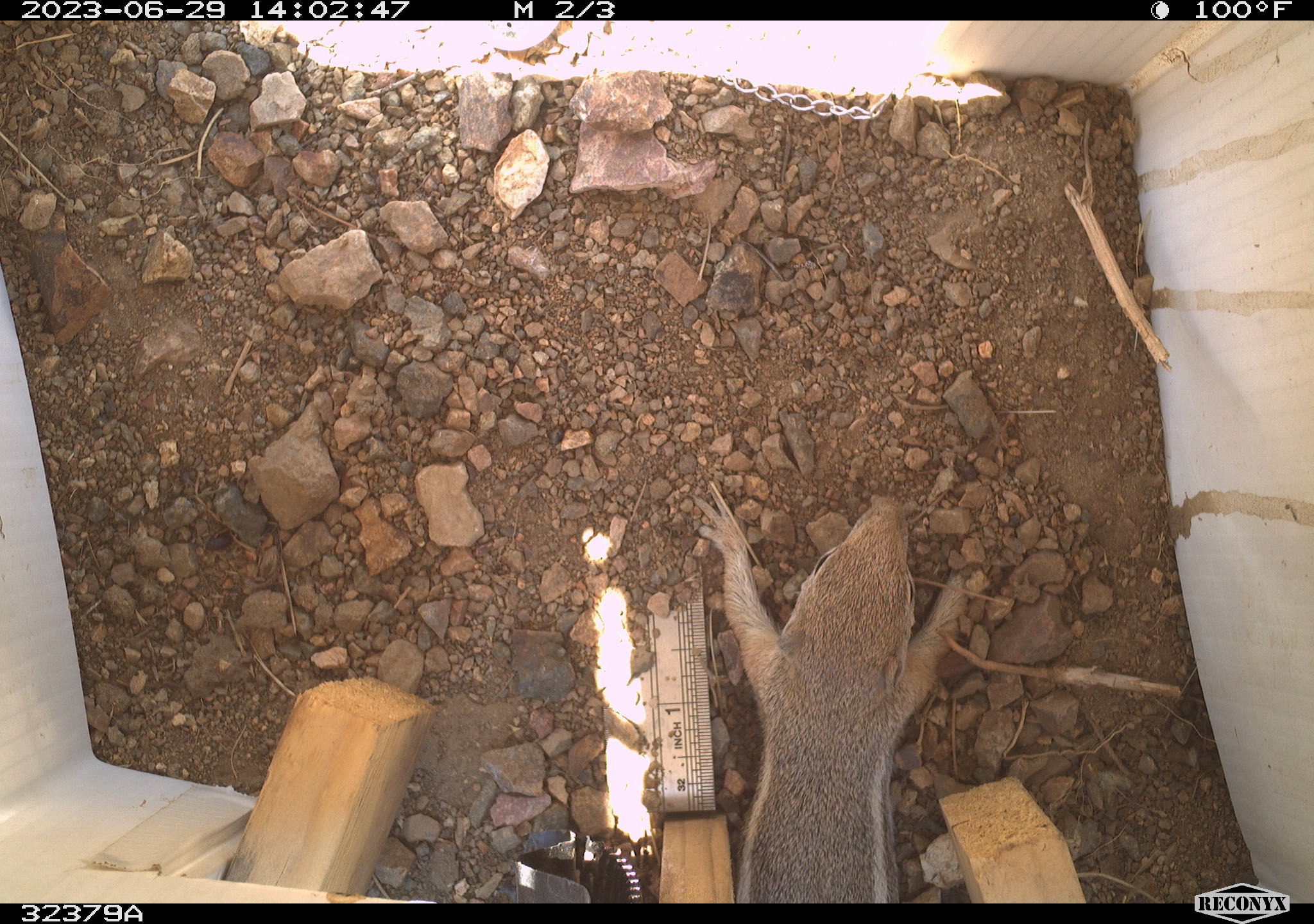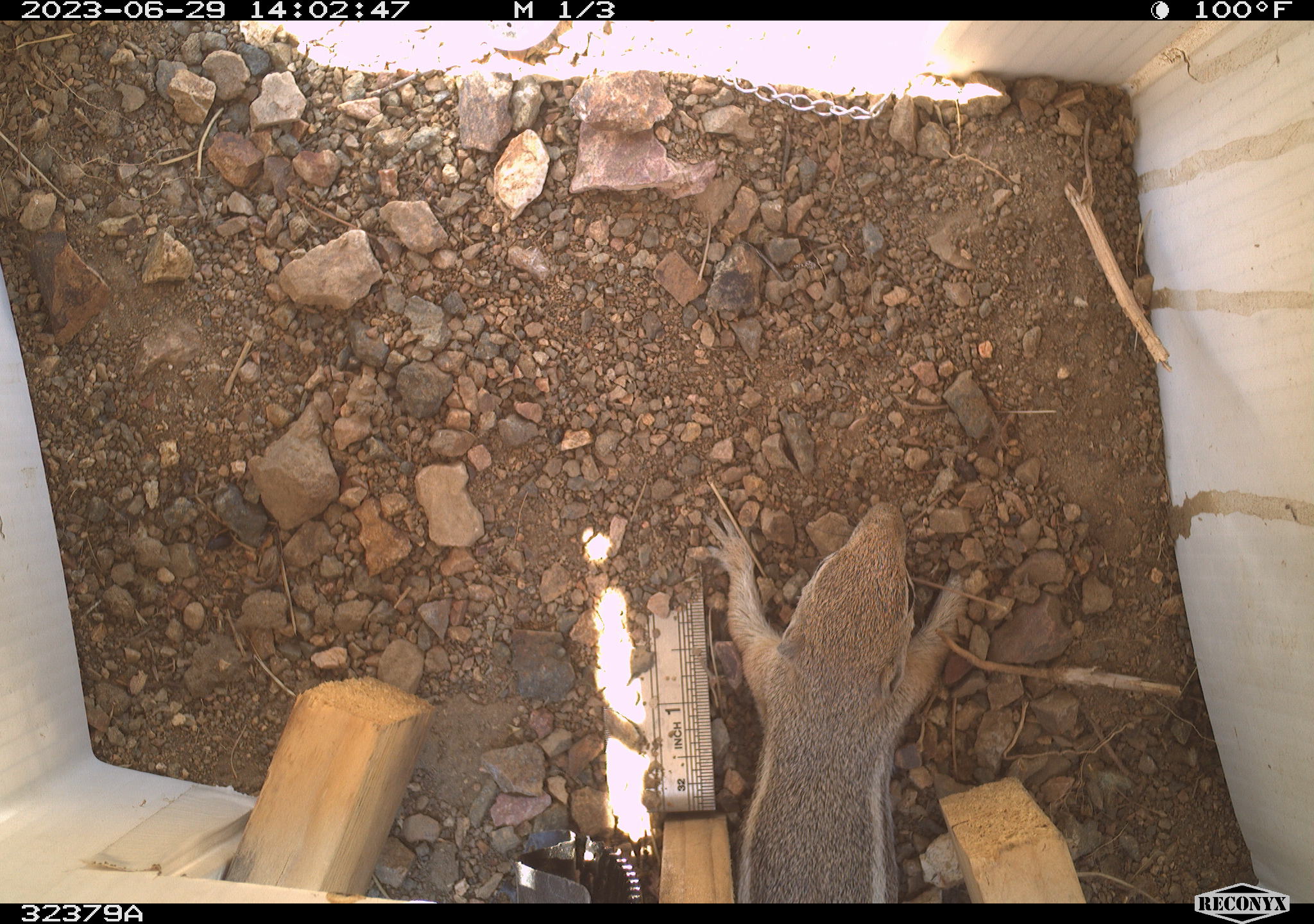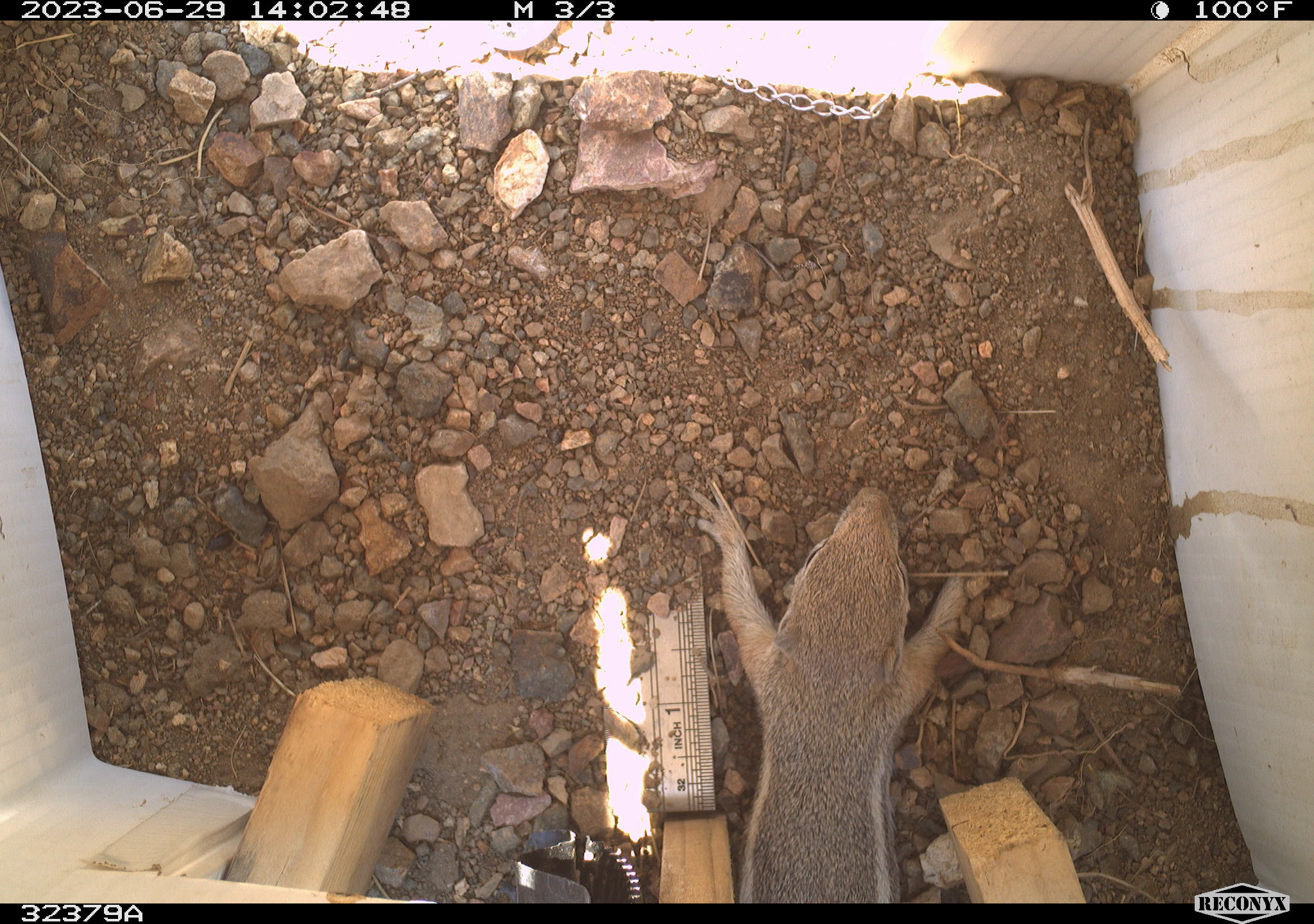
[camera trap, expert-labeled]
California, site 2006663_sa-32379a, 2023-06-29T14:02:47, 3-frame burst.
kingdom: Animalia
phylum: Chordata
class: Mammalia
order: Rodentia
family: Sciuridae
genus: Ammospermophilus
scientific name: Ammospermophilus leucurus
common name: white-tailed antelope squirrel